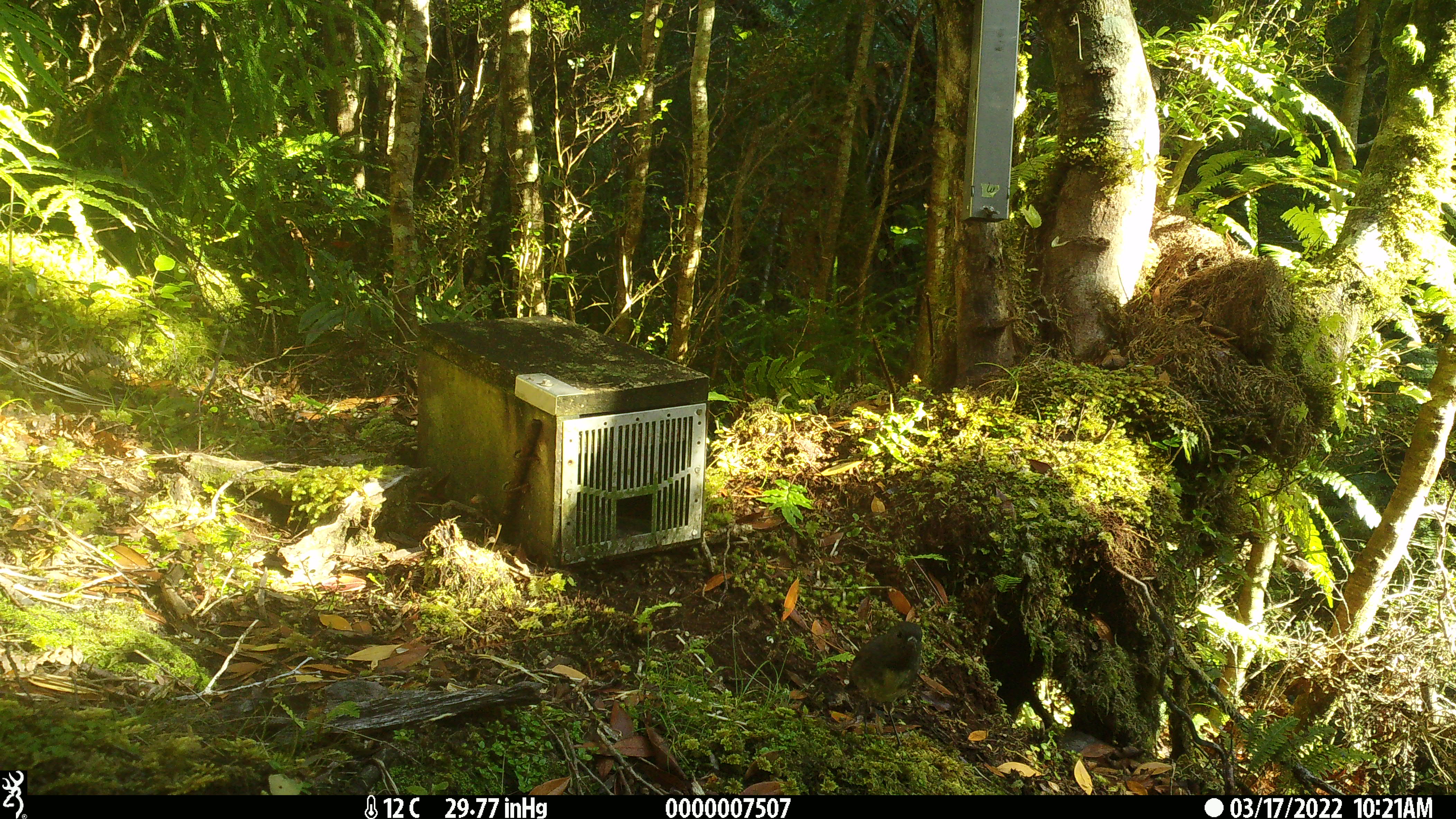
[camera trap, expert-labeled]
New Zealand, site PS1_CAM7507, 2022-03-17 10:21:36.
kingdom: Animalia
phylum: Chordata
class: Aves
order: Passeriformes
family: Petroicidae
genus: Petroica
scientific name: Petroica australis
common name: new zealand robin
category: robin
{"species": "robin (new zealand robin) (Petroica australis)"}